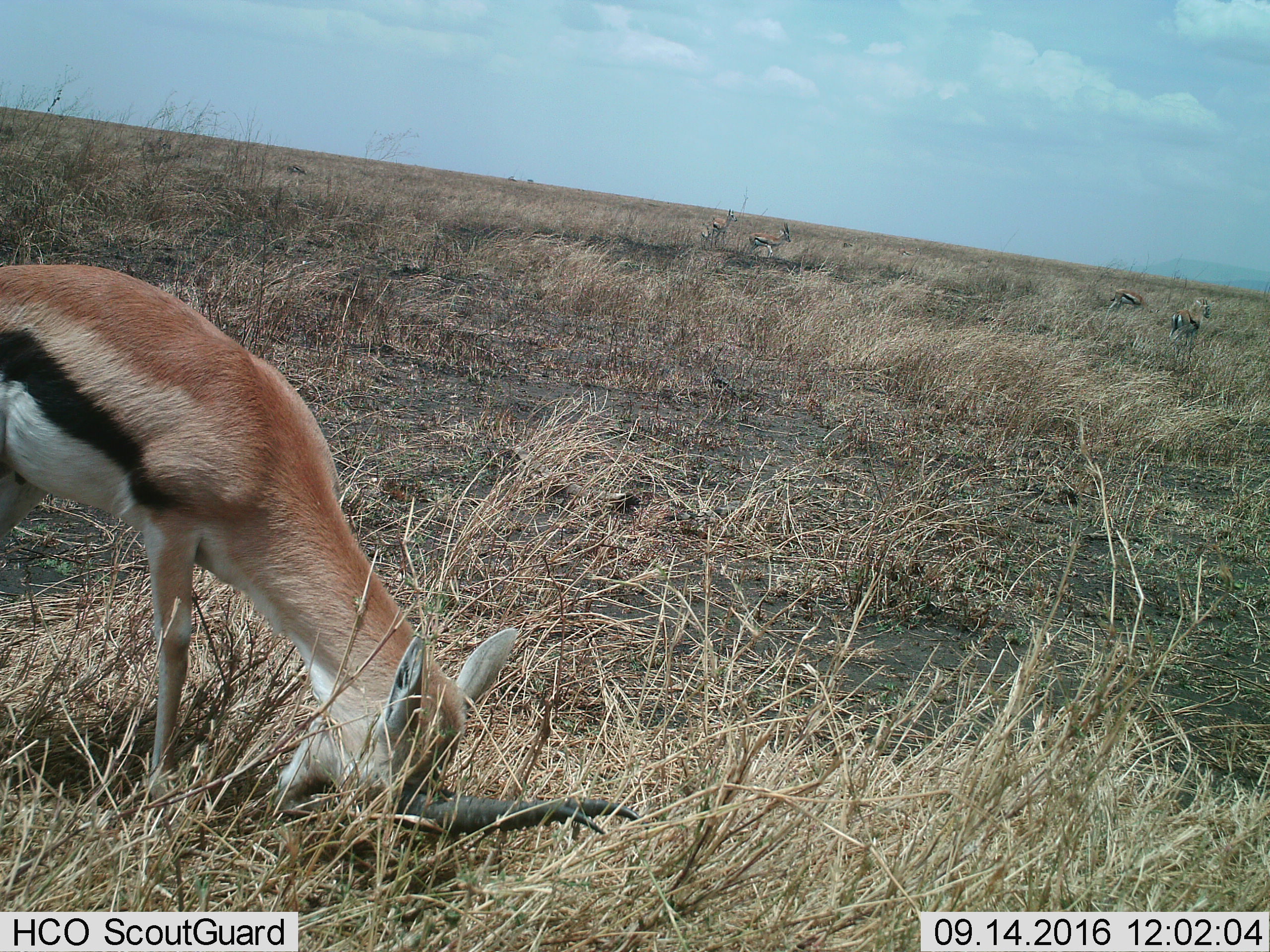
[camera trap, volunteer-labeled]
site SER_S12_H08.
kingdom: Animalia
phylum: Chordata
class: Mammalia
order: Artiodactyla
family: Bovidae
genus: Eudorcas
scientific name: Eudorcas thomsonii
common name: thomson's gazelle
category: gazellethomsons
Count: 3.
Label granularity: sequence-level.